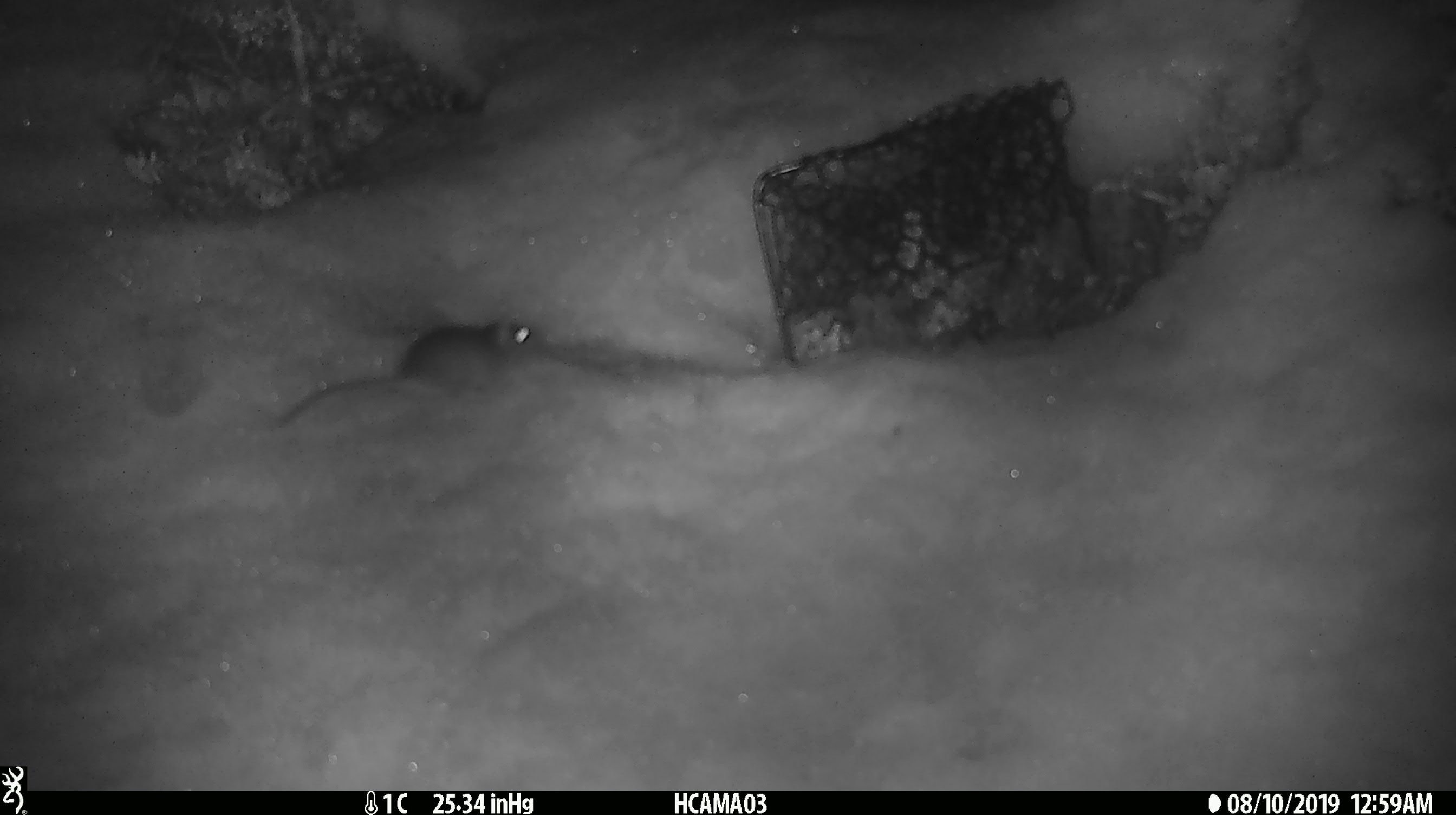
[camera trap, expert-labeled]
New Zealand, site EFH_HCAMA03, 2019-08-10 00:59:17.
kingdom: Animalia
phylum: Chordata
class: Mammalia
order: Rodentia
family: Muridae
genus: Mus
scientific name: Mus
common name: mouse